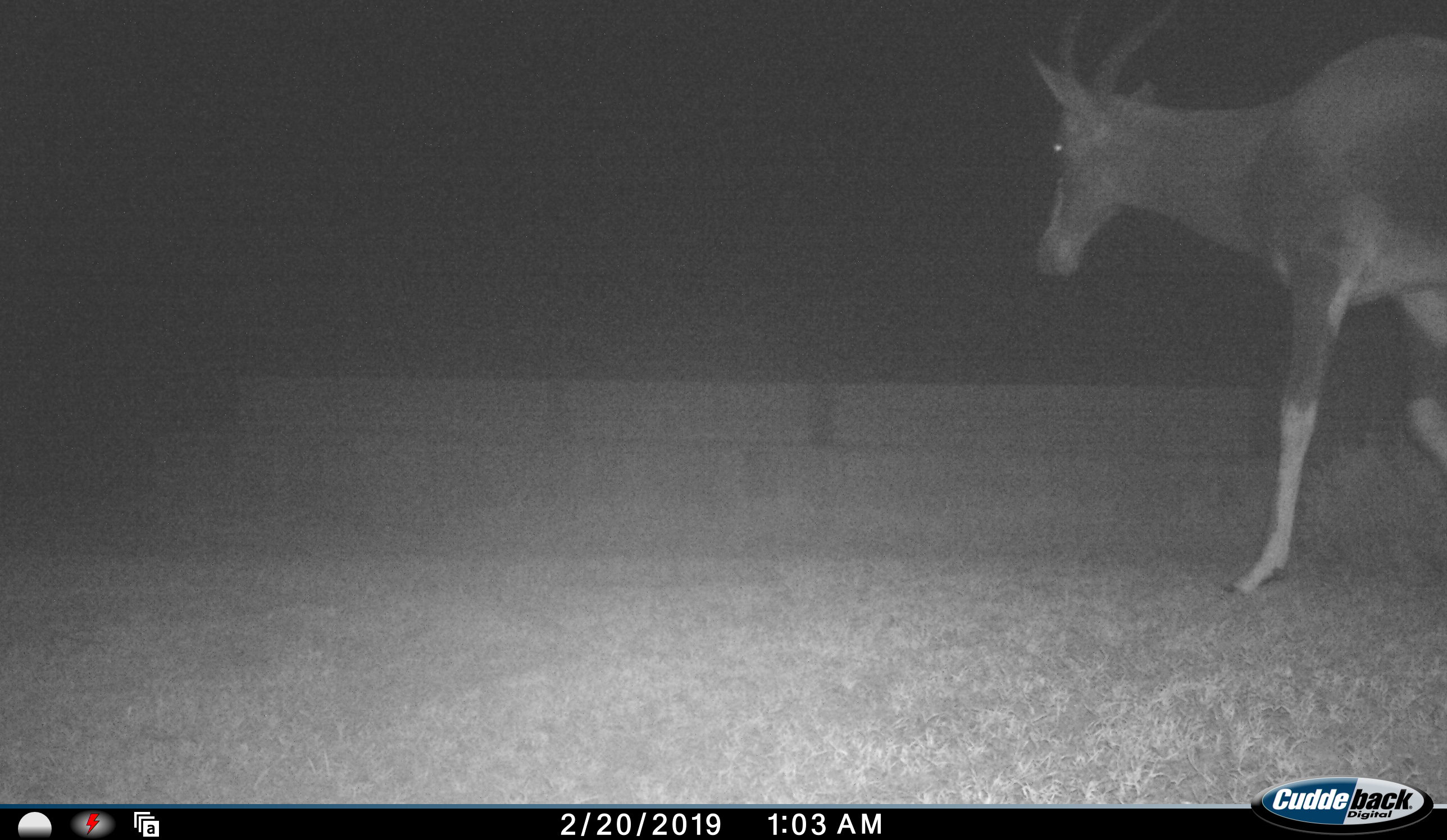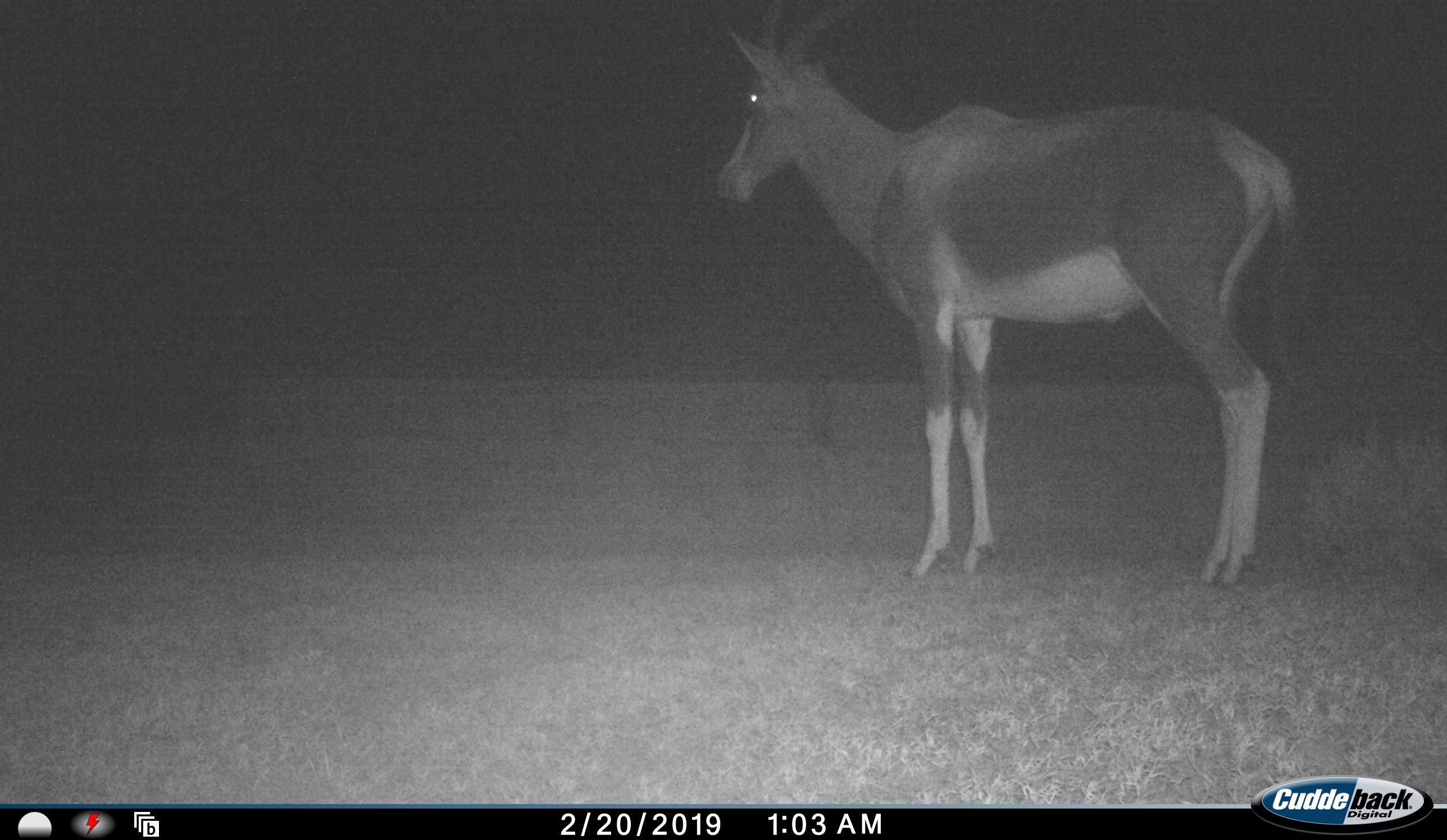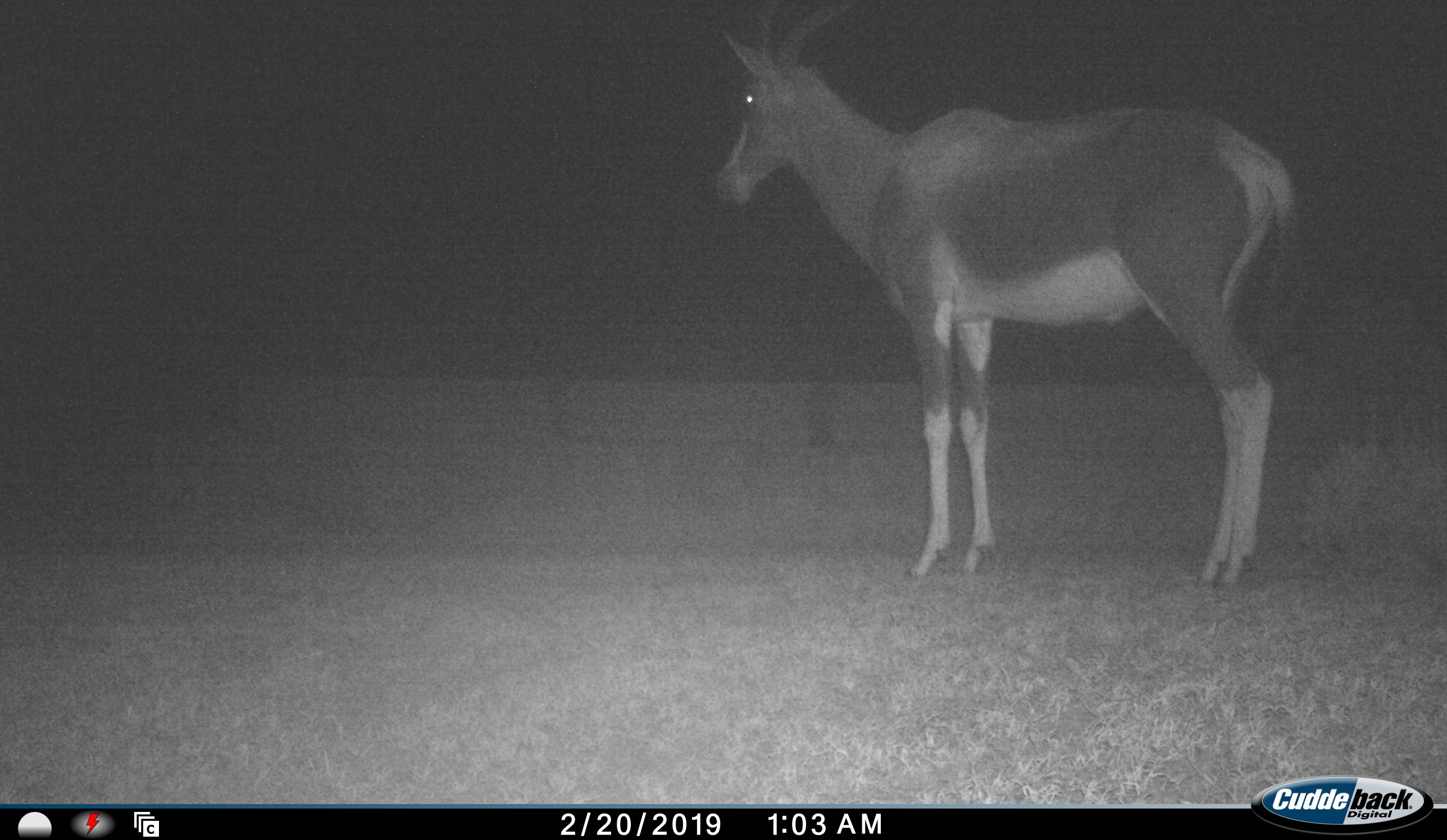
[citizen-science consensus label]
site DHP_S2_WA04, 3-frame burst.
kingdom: Animalia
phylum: Chordata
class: Mammalia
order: Artiodactyla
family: Bovidae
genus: Damaliscus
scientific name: Damaliscus pygargus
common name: bontebok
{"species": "bontebok (Damaliscus pygargus)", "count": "1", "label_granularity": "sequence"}